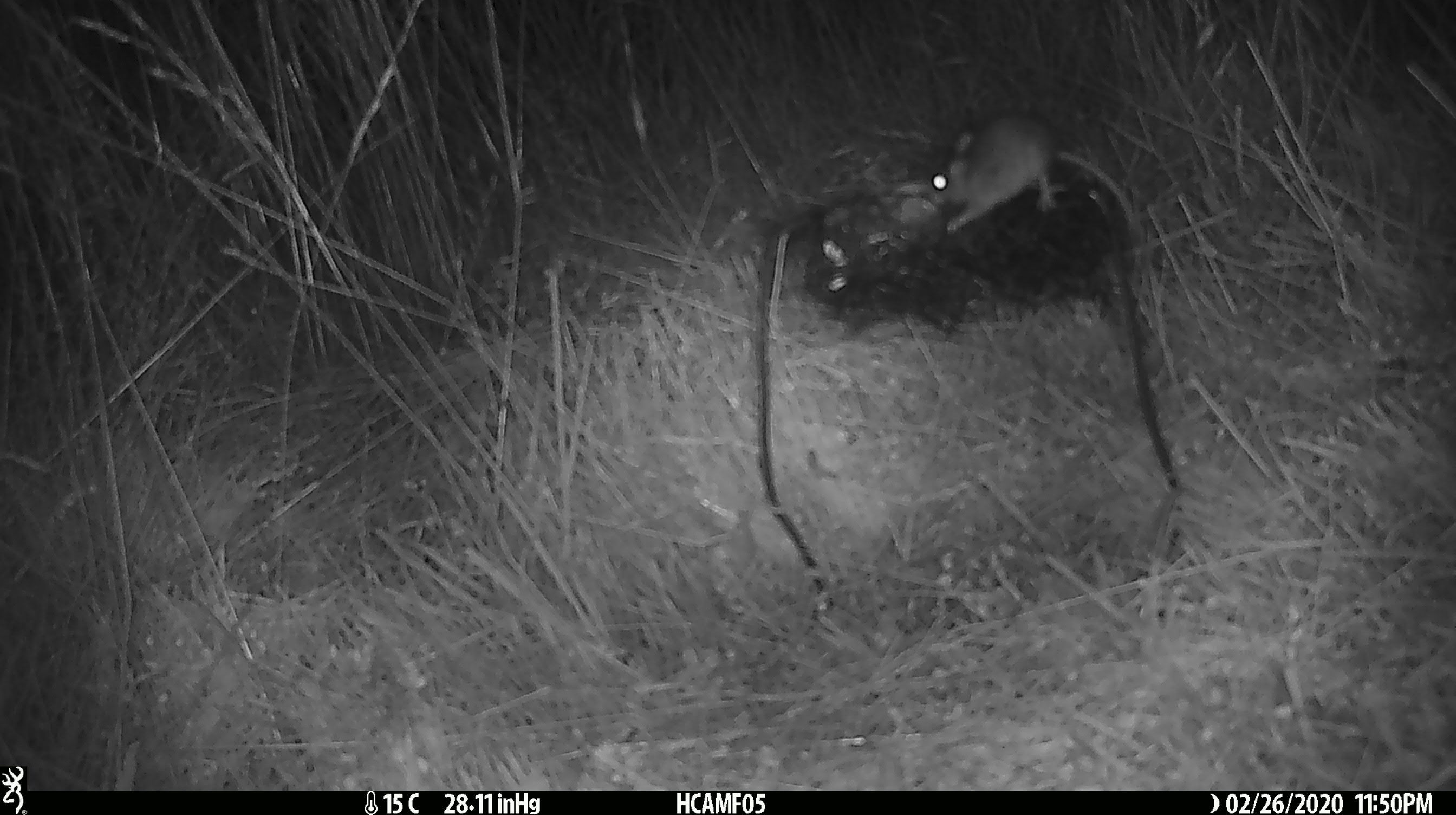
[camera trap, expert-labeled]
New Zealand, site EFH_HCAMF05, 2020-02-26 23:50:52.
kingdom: Animalia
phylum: Chordata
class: Mammalia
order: Rodentia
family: Muridae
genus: Mus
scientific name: Mus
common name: mouse